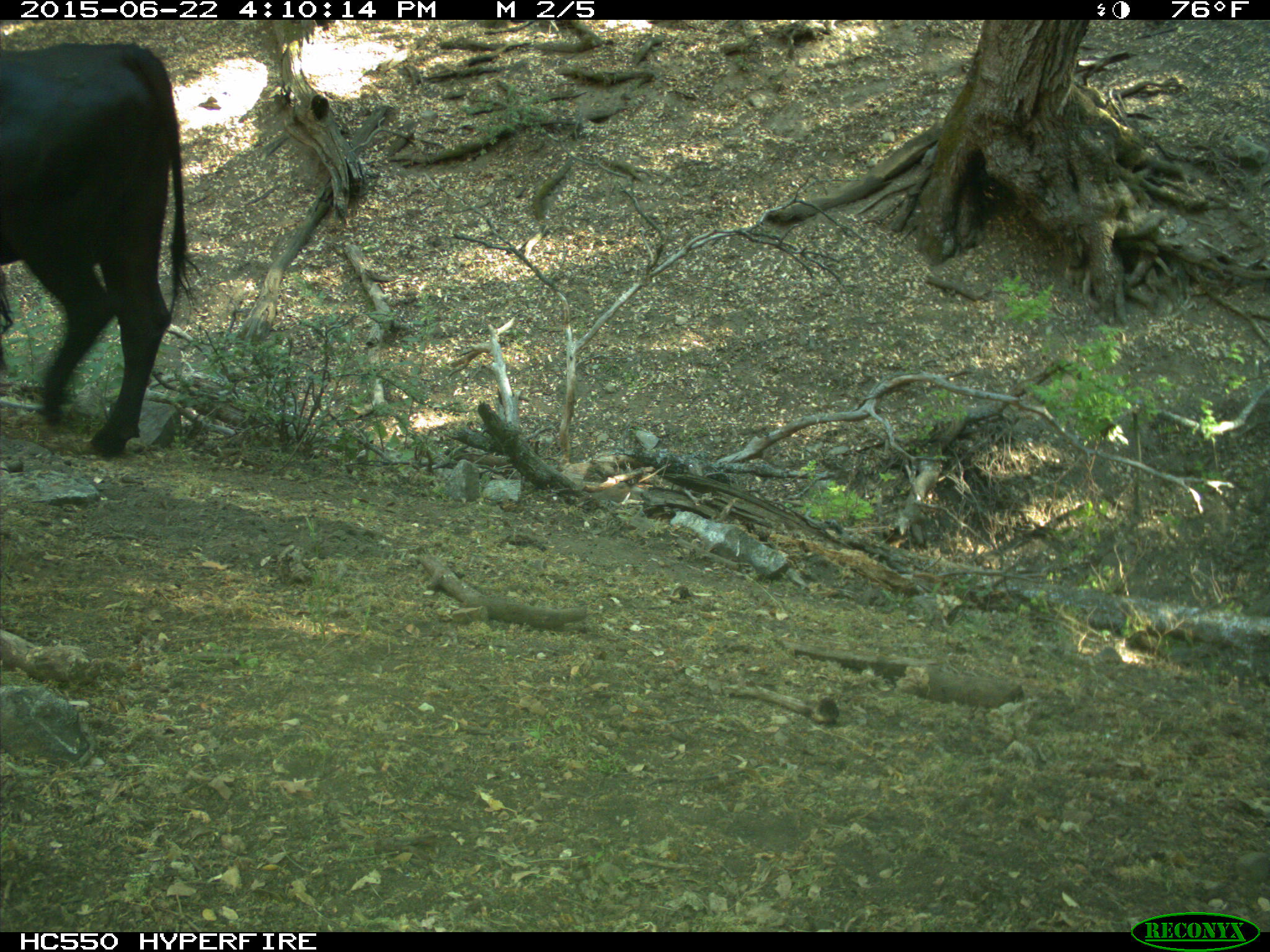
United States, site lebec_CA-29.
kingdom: Animalia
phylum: Chordata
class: Mammalia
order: Artiodactyla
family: Bovidae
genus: Bos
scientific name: Bos taurus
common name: domestic cow